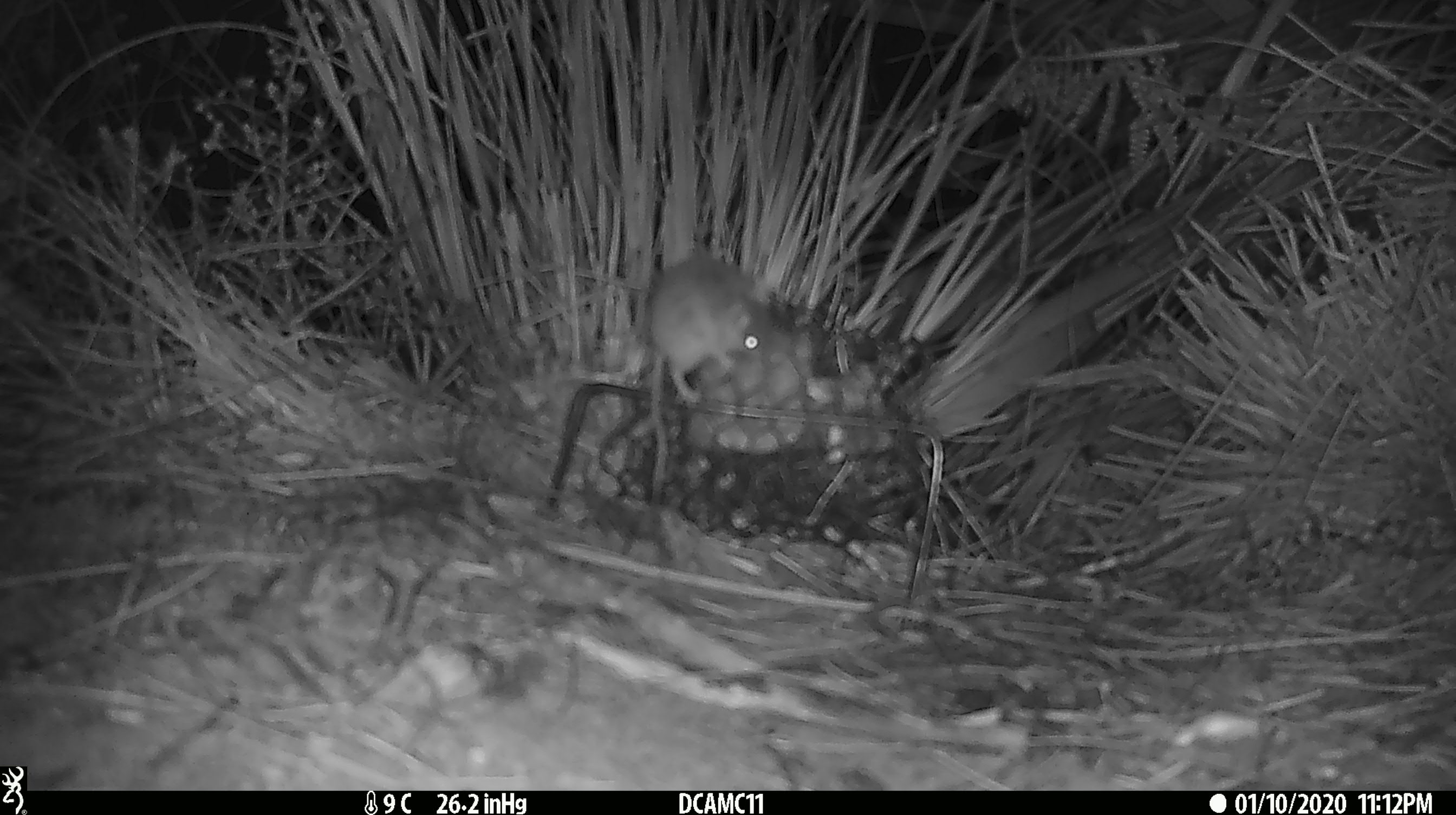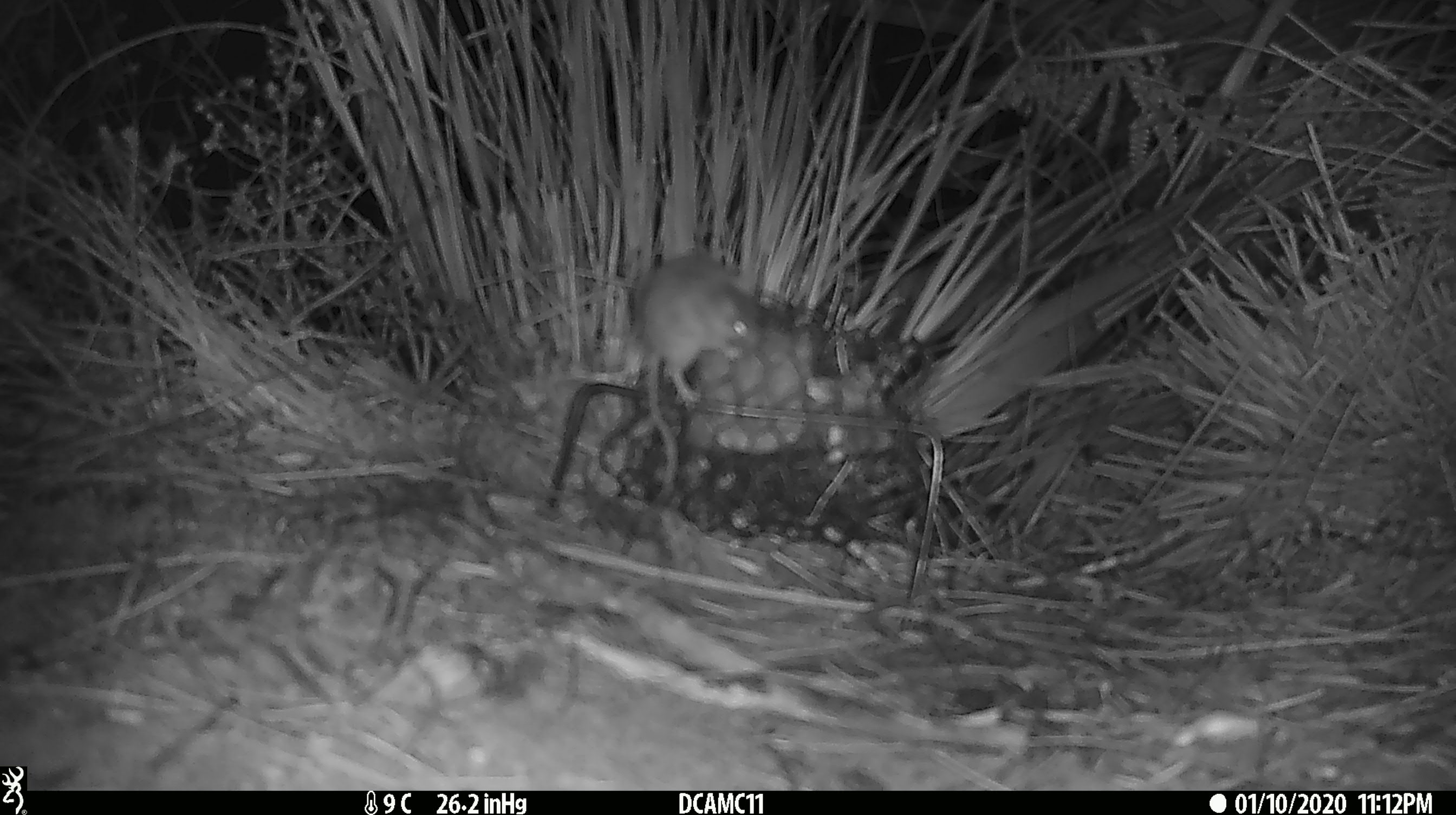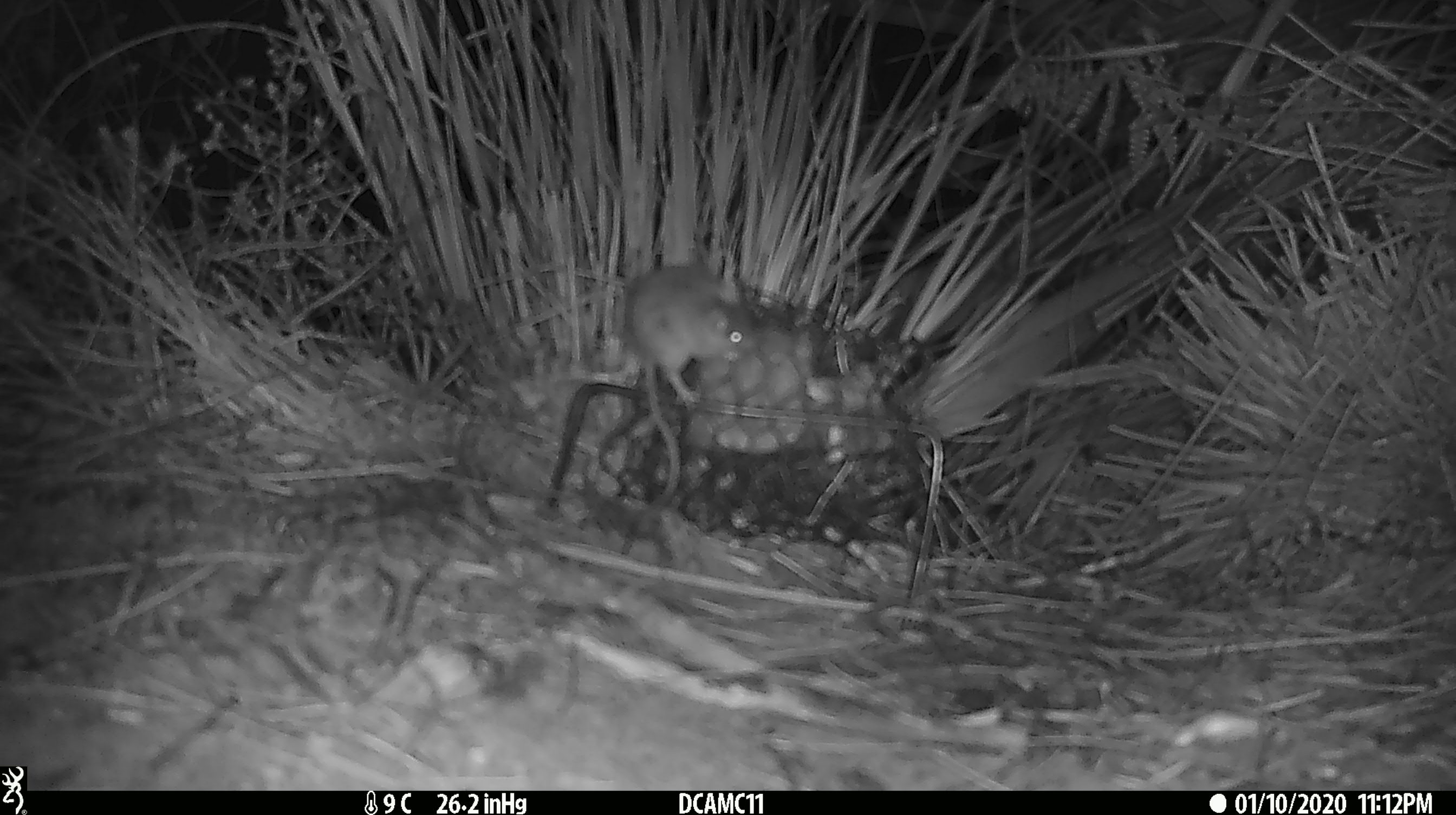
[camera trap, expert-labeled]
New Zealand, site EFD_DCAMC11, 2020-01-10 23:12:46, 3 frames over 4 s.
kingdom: Animalia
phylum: Chordata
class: Mammalia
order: Rodentia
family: Muridae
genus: Mus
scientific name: Mus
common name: mouse